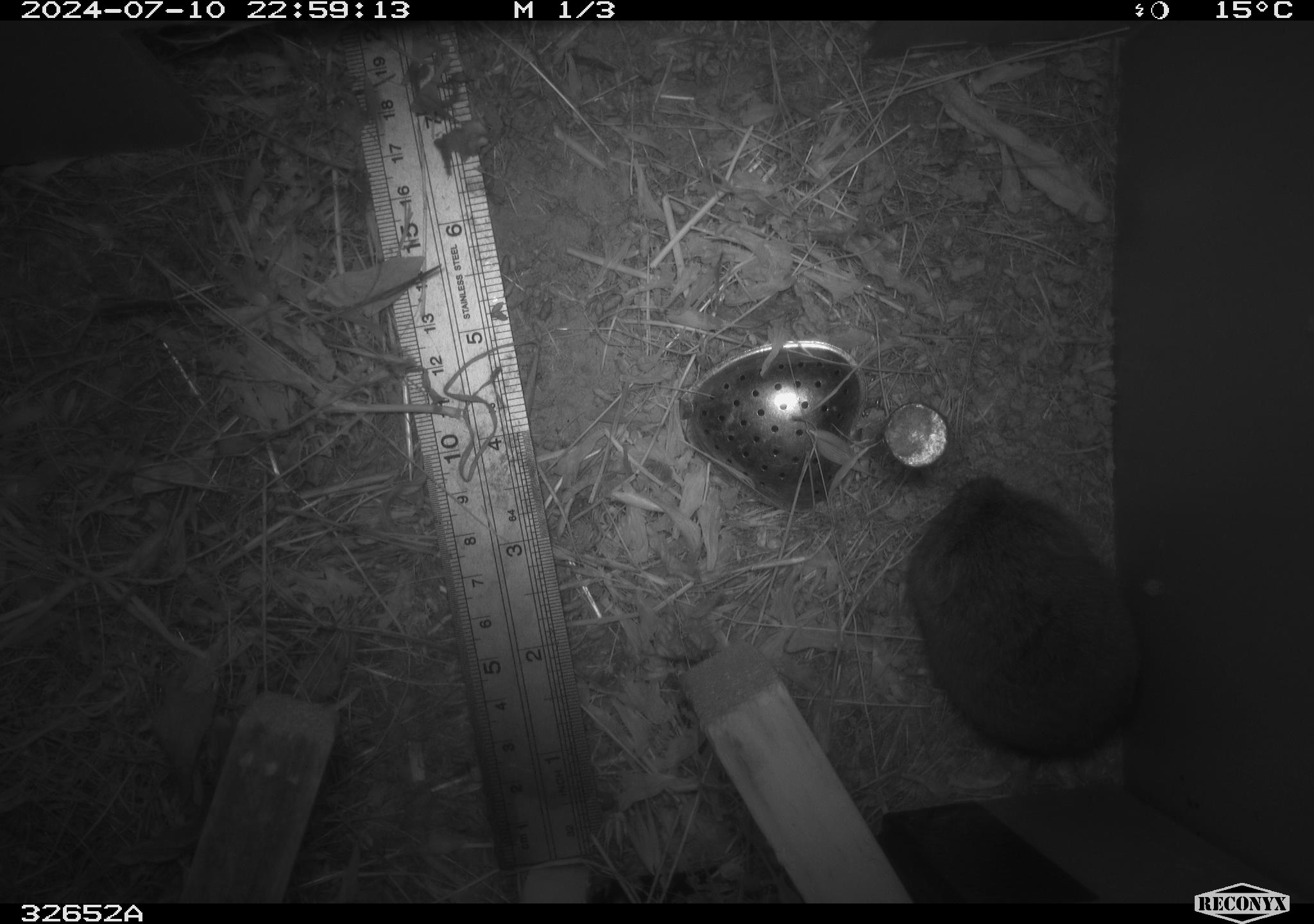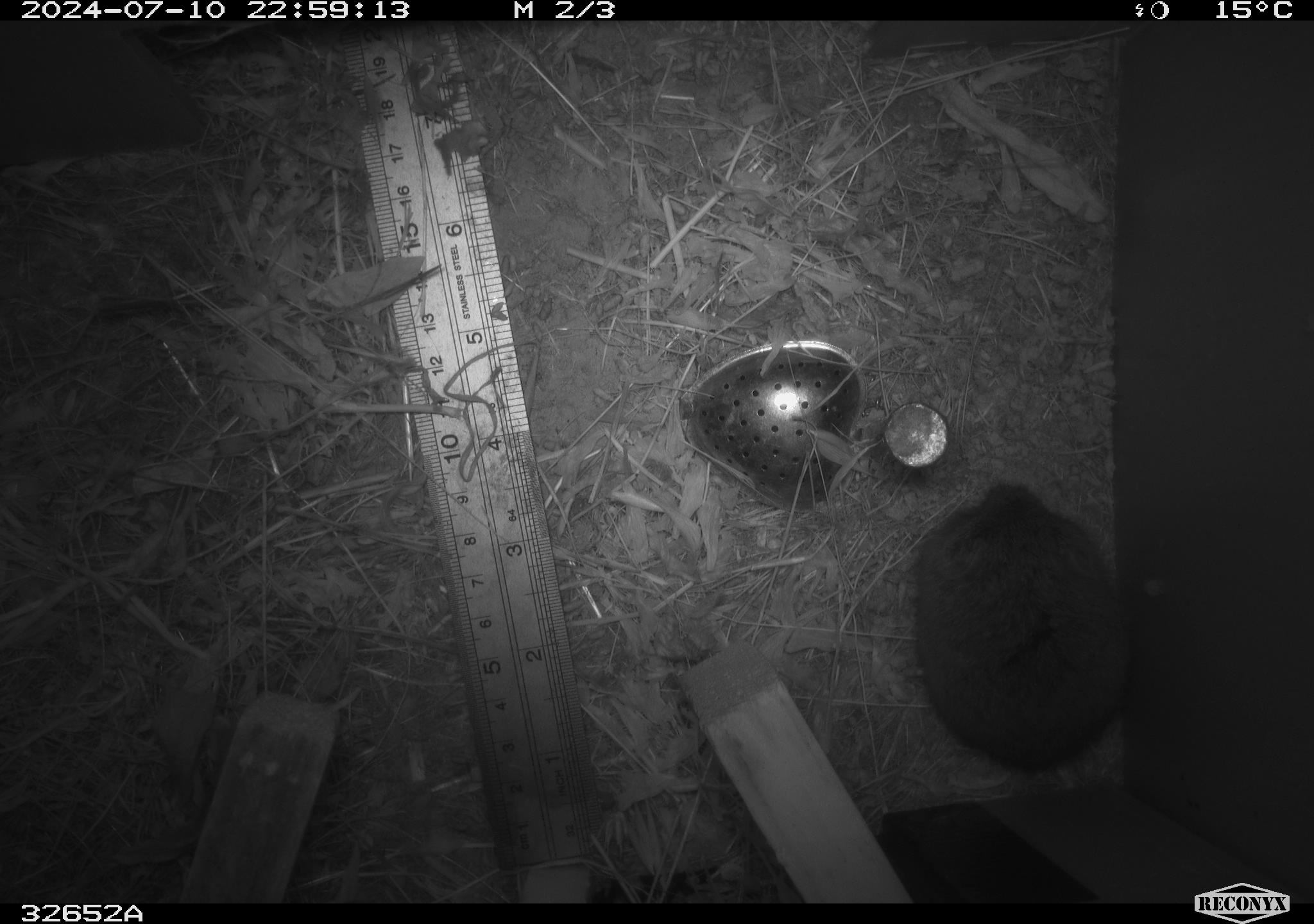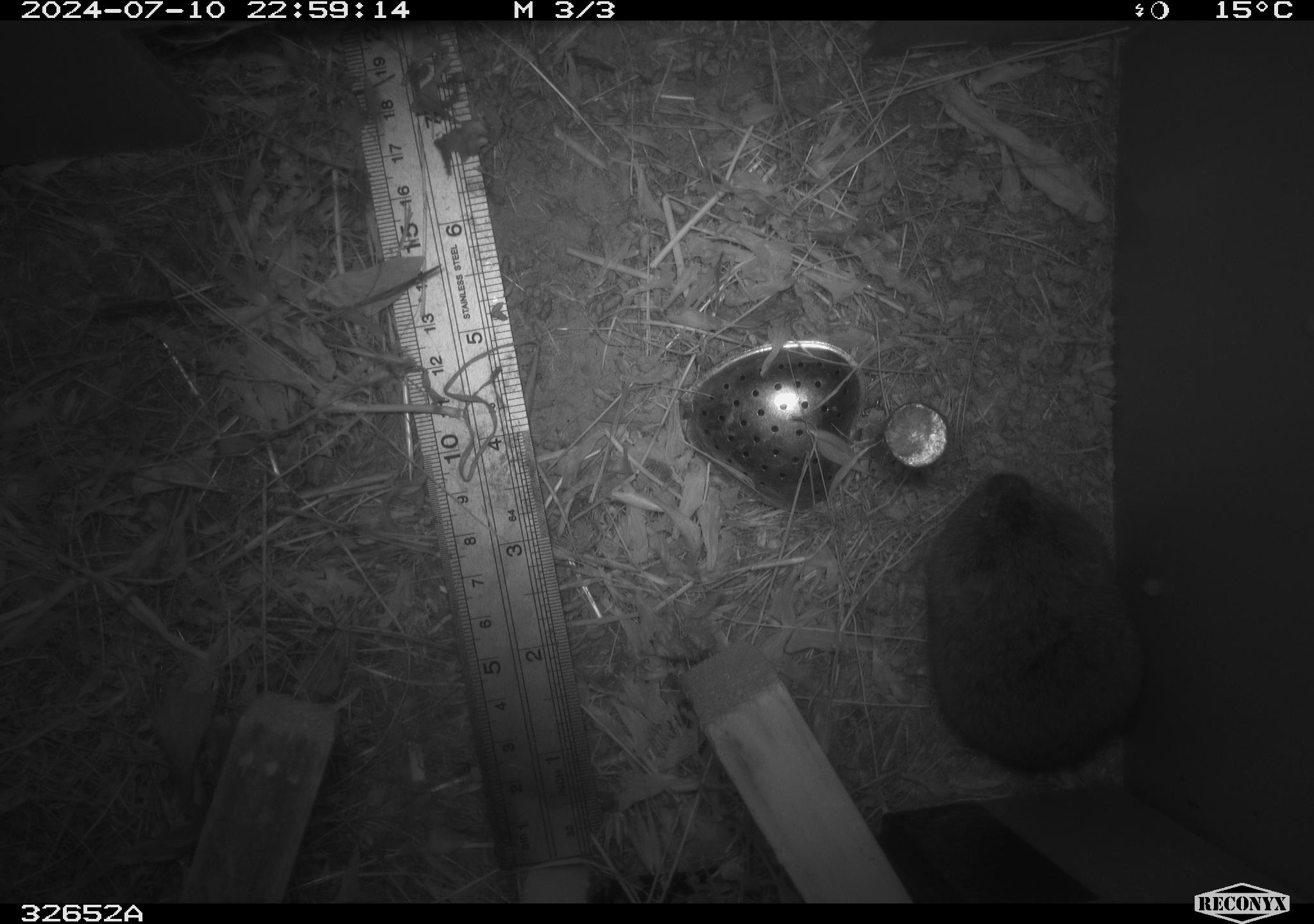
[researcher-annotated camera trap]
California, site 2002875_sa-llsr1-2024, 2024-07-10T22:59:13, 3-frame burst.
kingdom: Animalia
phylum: Chordata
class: Mammalia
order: Rodentia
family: Cricetidae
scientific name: Arvicolinae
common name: voles, lemmings, and muskrats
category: arvicolinae subfamily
Arvicolinae subfamily (voles, lemmings, and muskrats) (Arvicolinae).